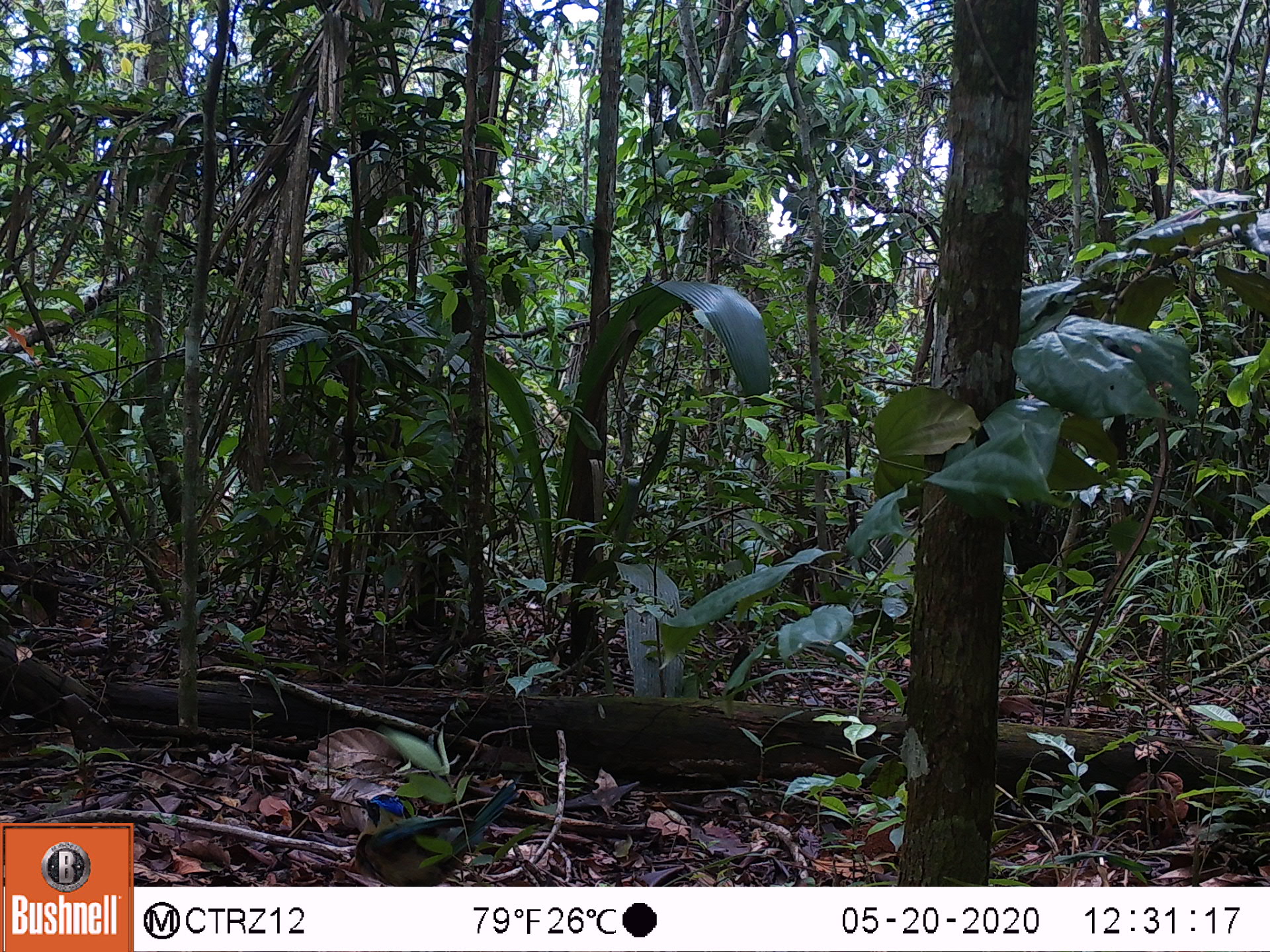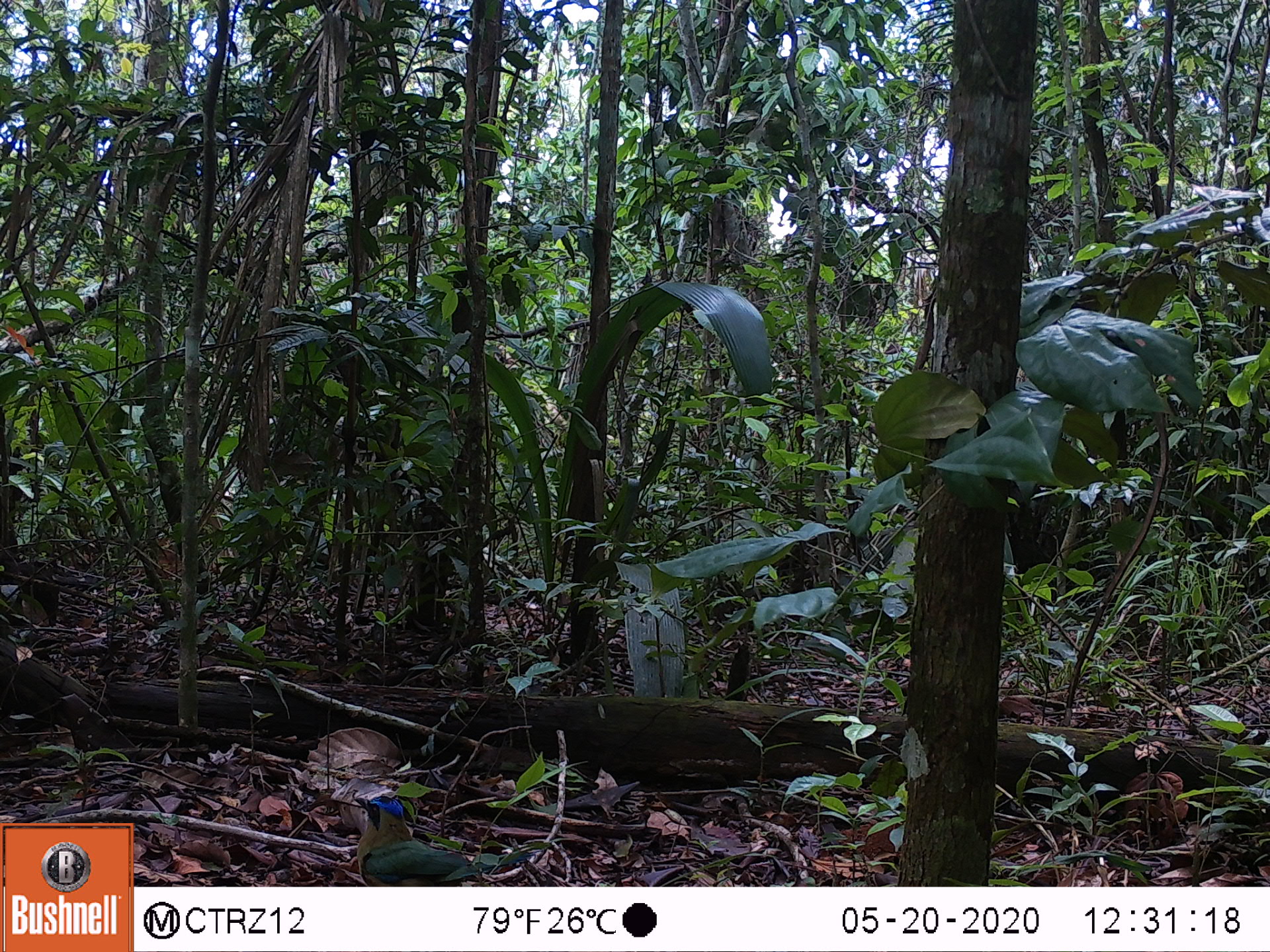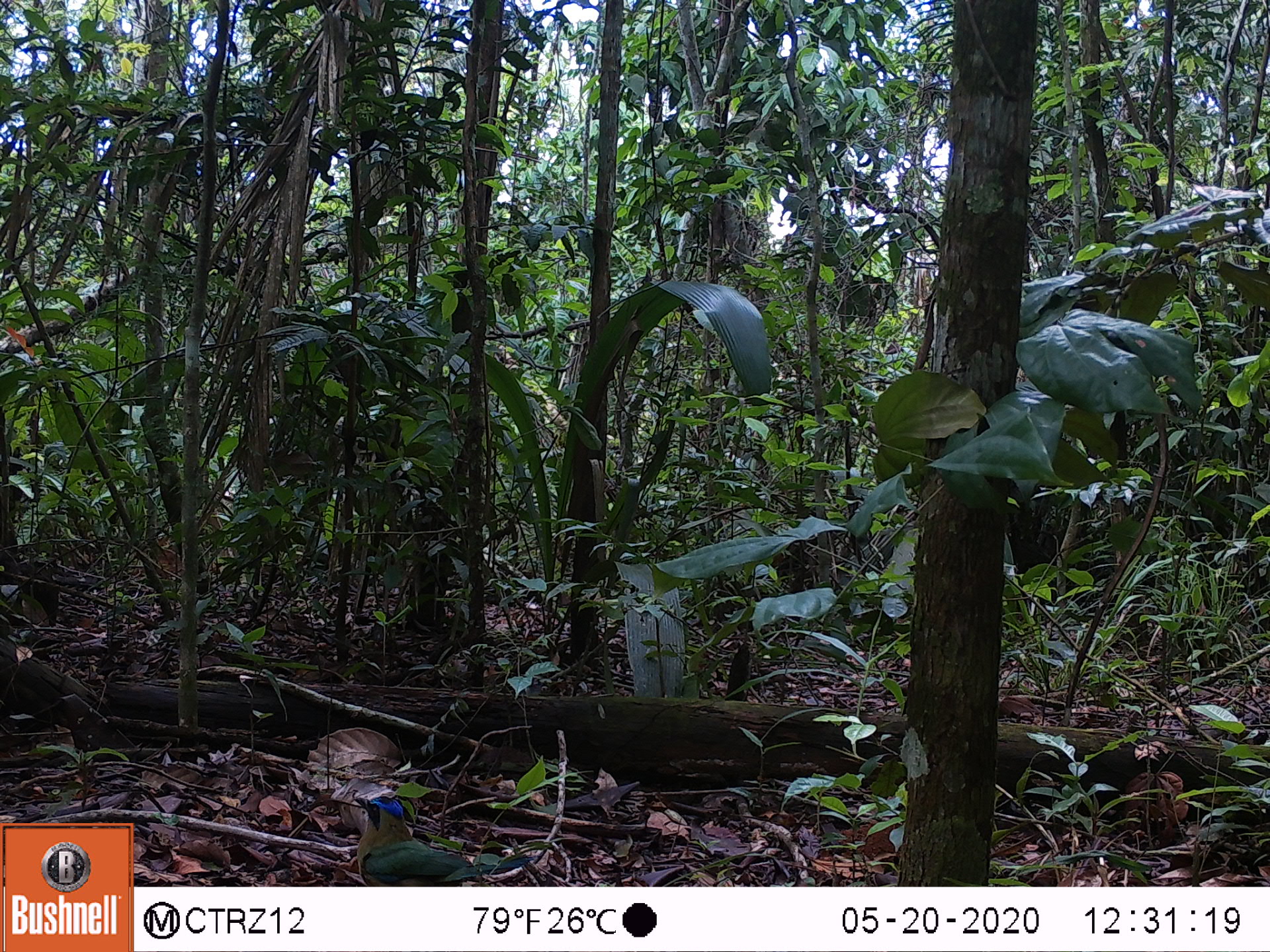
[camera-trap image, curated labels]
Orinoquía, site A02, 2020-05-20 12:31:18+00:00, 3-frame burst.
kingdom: Animalia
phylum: Chordata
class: Aves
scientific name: Aves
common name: bird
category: unknown bird